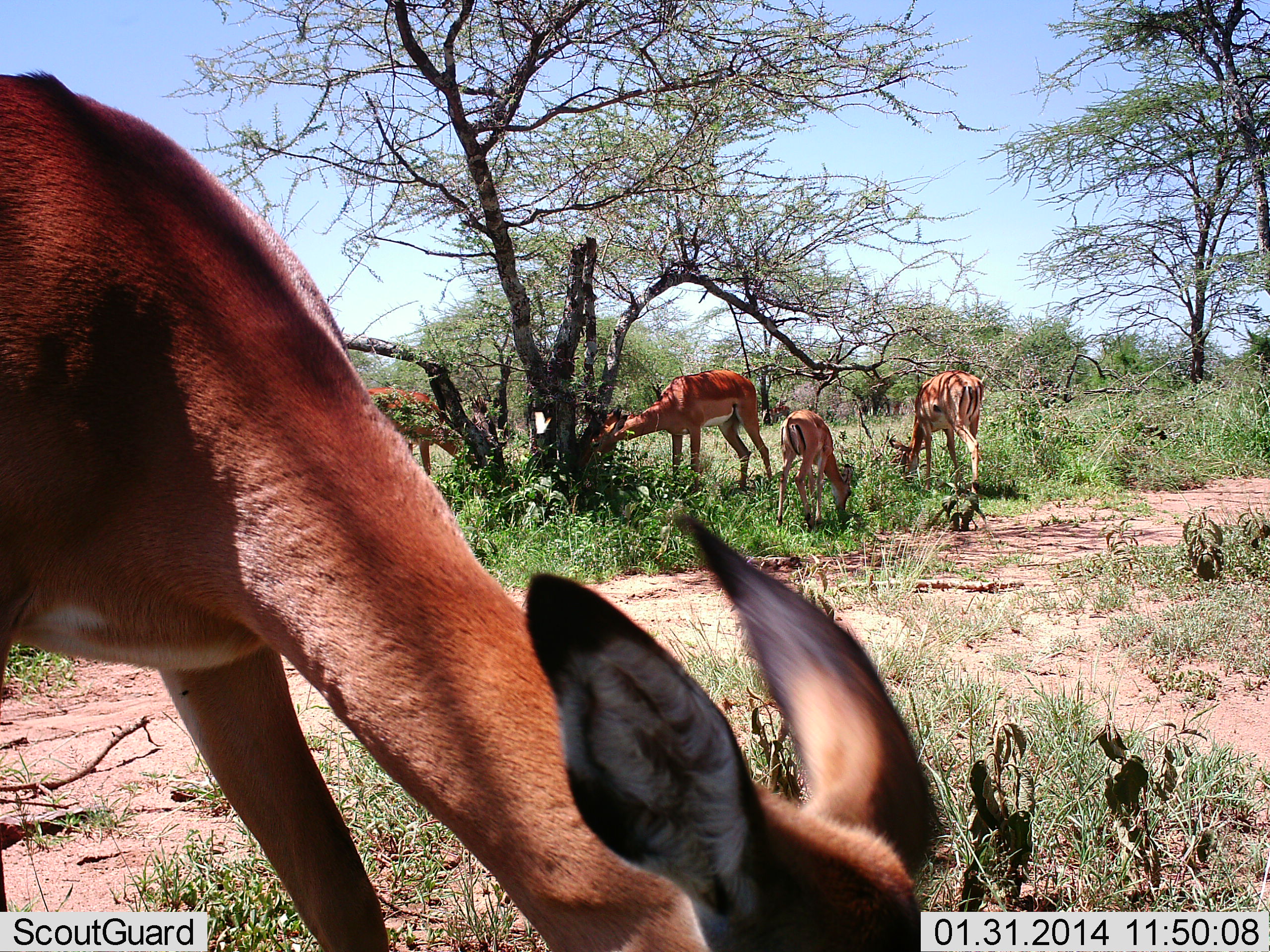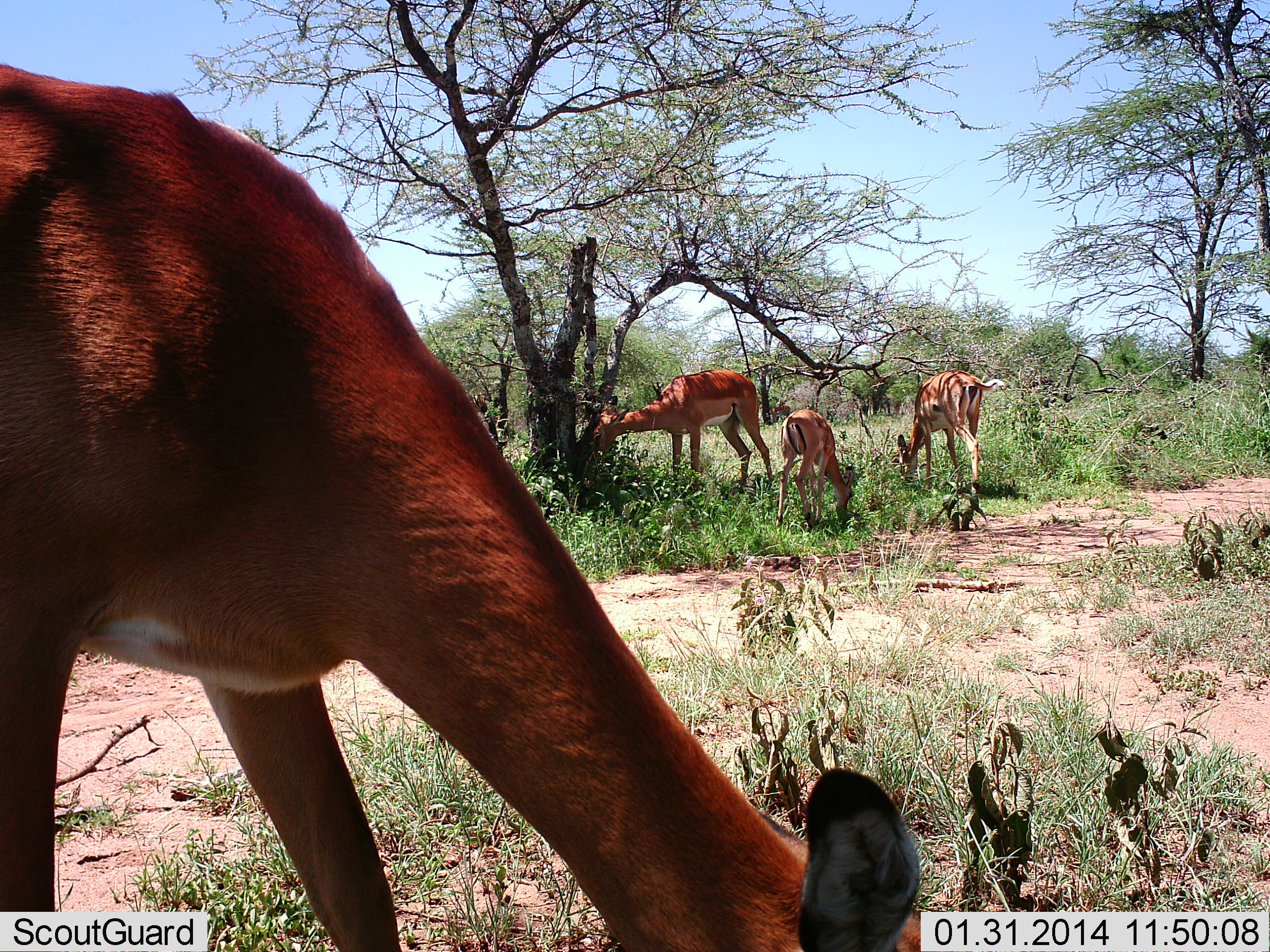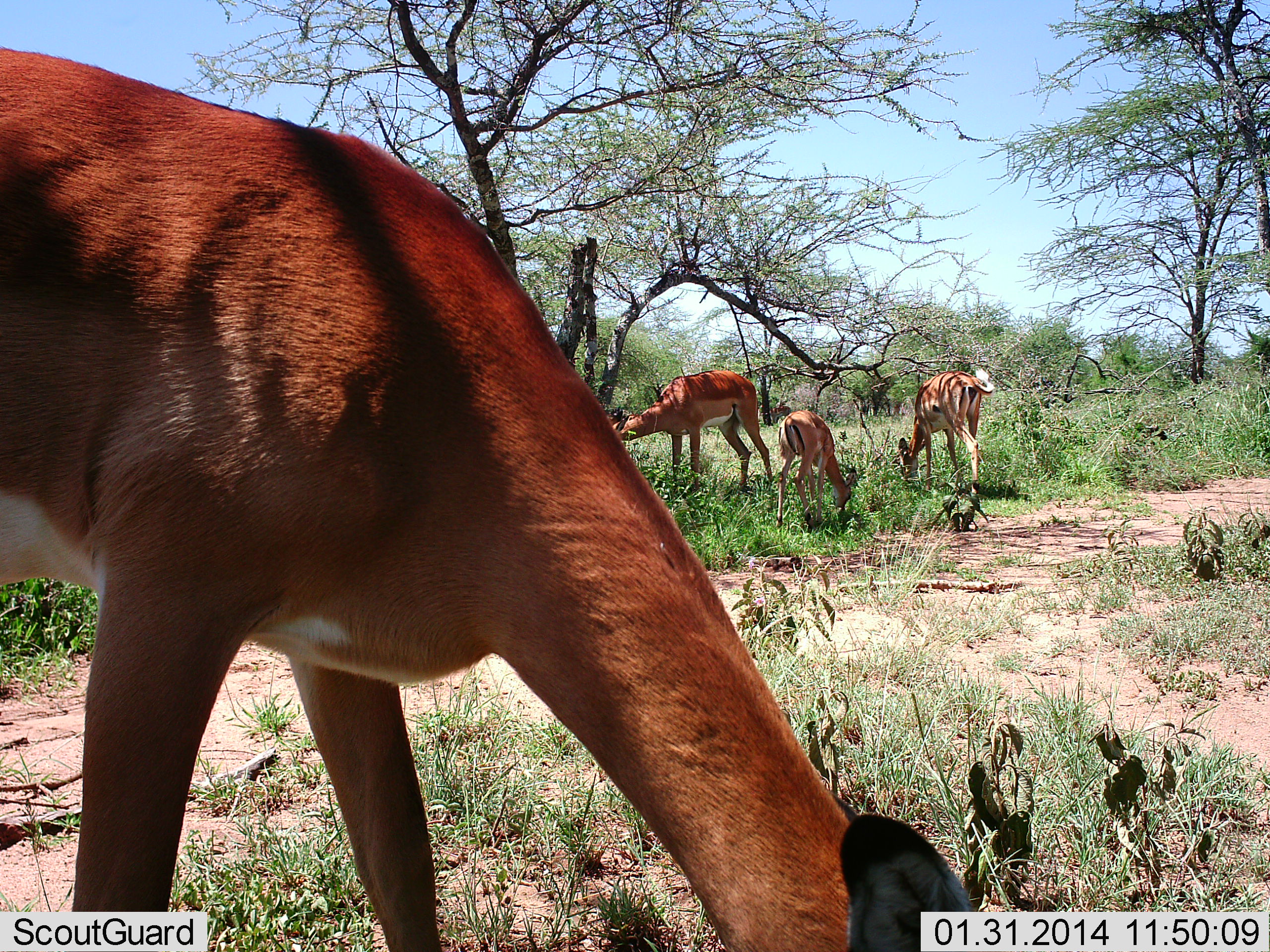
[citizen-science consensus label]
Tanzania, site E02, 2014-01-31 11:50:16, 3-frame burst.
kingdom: Animalia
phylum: Chordata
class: Mammalia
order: Artiodactyla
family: Bovidae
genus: Aepyceros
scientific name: Aepyceros melampus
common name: impala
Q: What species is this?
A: Impala (Aepyceros melampus).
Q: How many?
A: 5.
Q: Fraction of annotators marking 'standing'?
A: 20%.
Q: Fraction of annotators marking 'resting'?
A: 0%.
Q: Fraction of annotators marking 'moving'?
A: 10%.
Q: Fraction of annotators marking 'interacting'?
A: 0%.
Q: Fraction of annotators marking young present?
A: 50%.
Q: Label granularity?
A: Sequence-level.